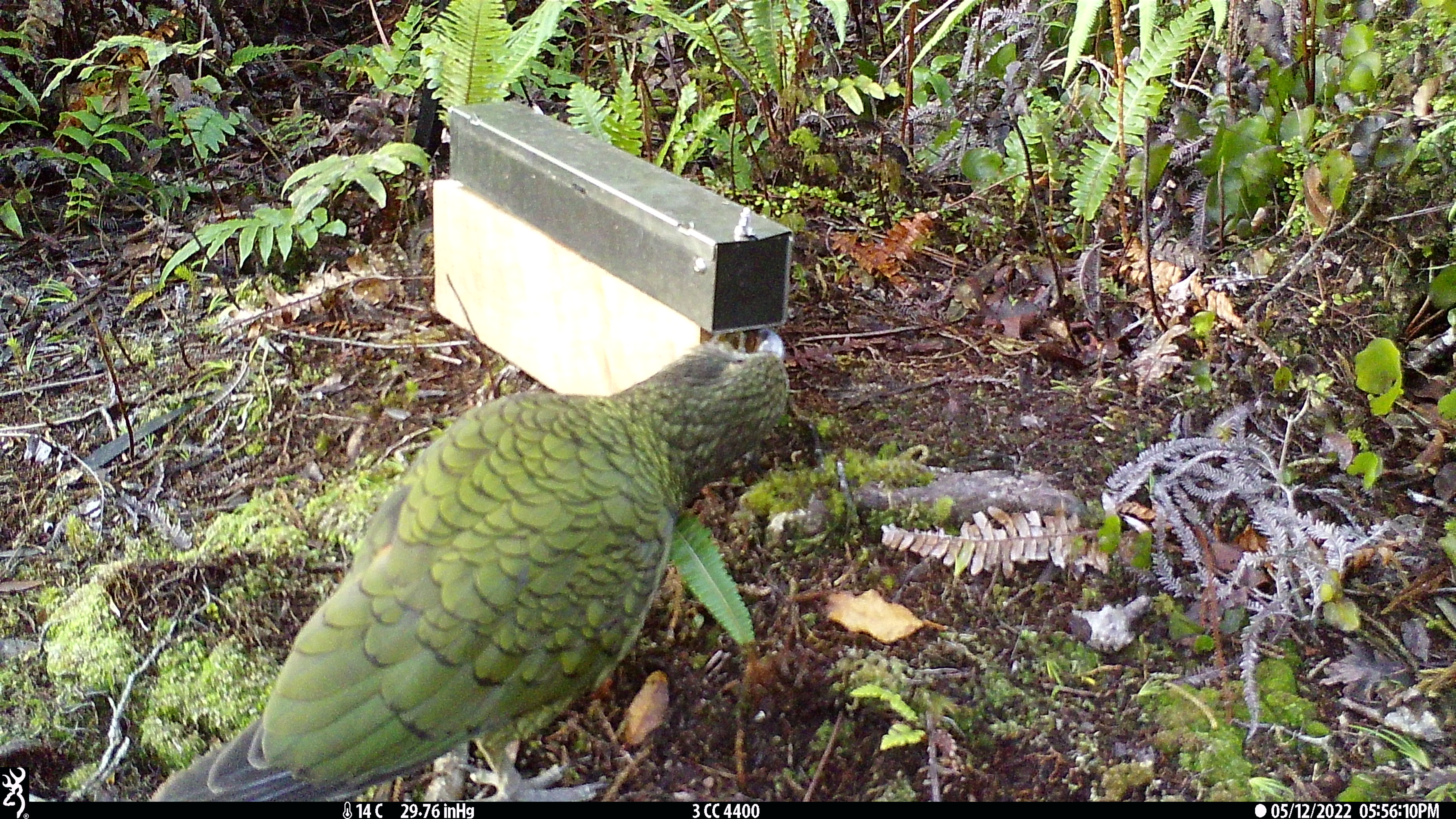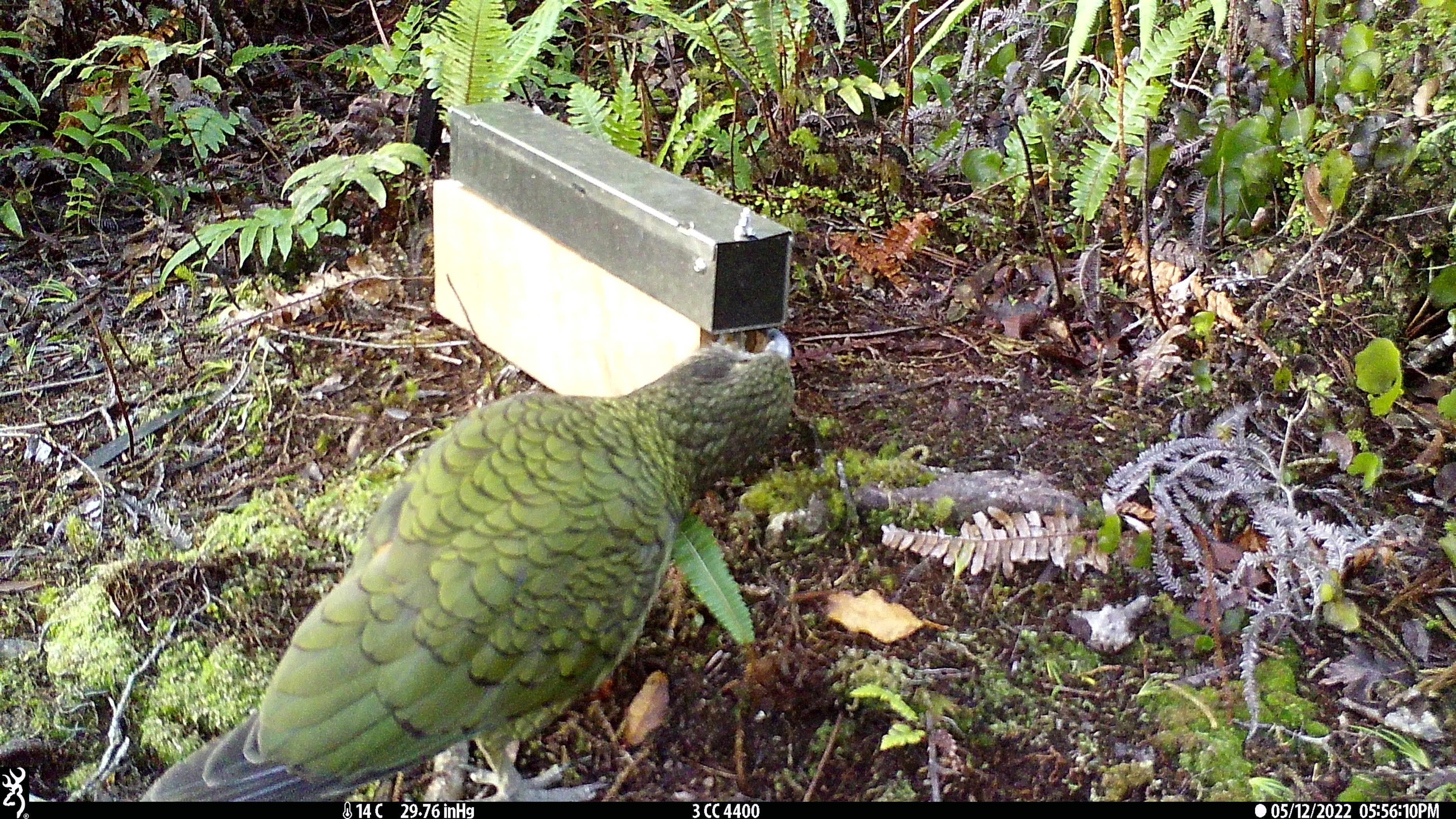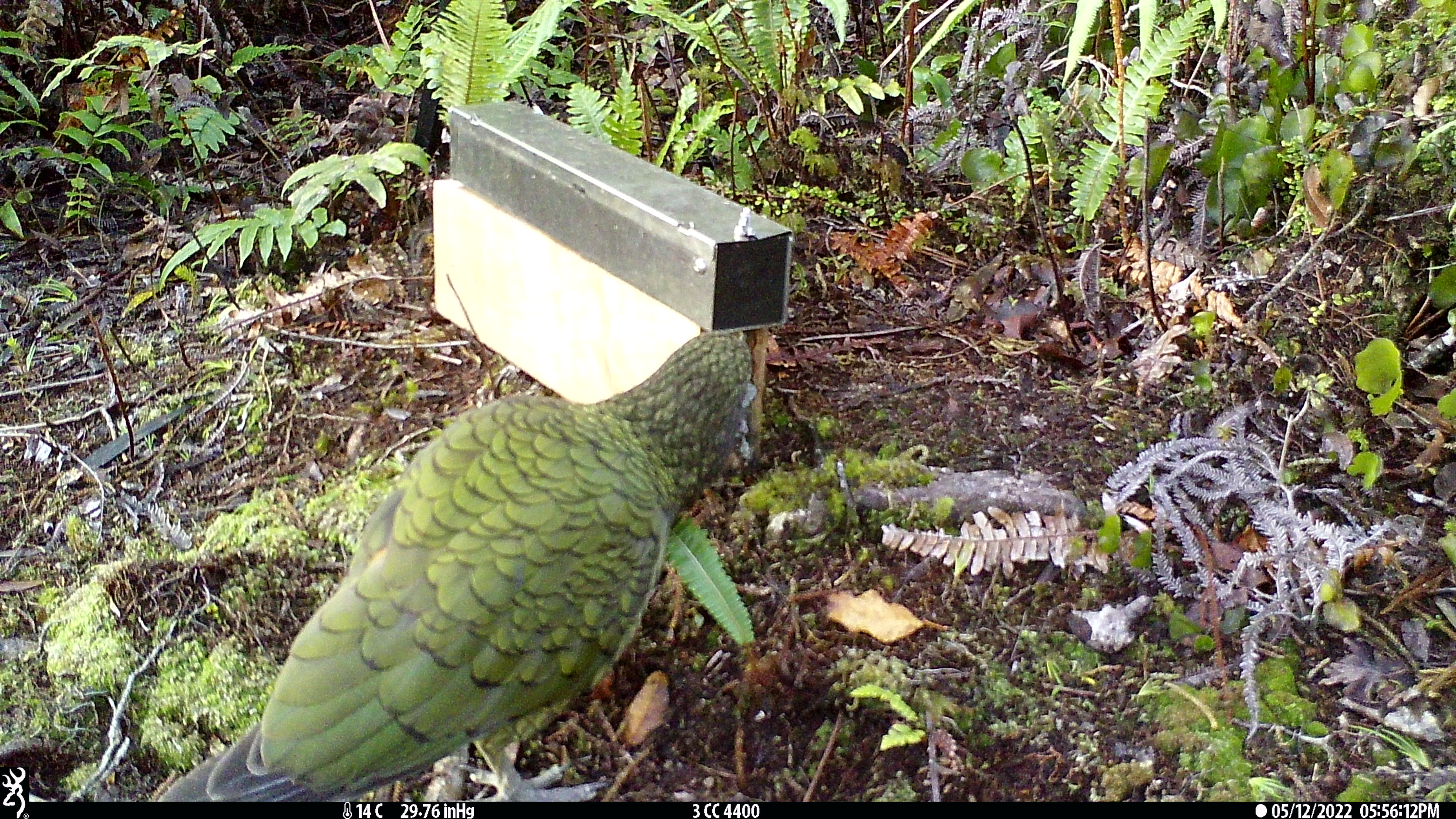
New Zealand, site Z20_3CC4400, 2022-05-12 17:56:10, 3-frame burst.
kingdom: Animalia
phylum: Chordata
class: Aves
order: Psittaciformes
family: Strigopidae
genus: Nestor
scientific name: Nestor notabilis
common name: kea